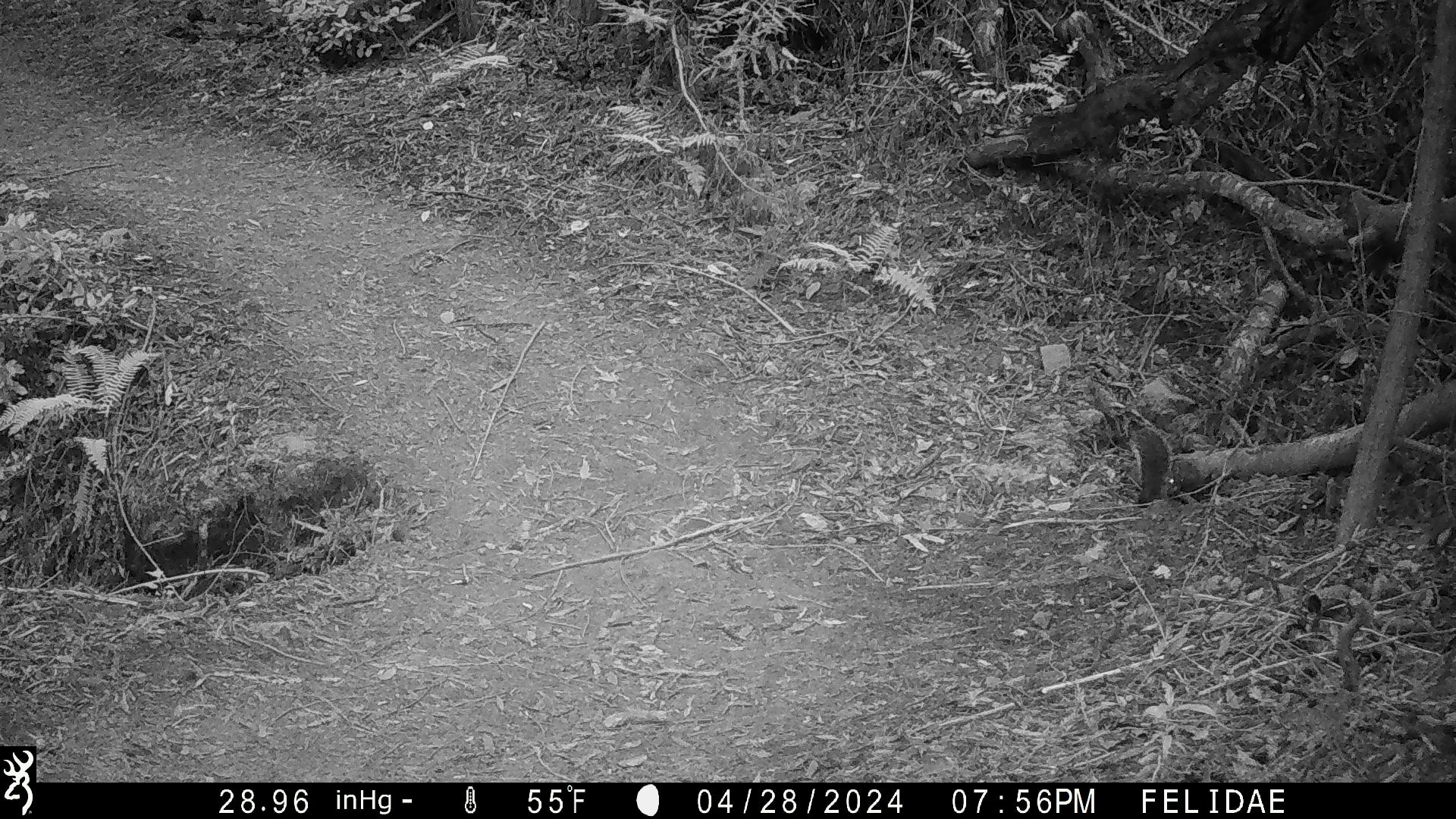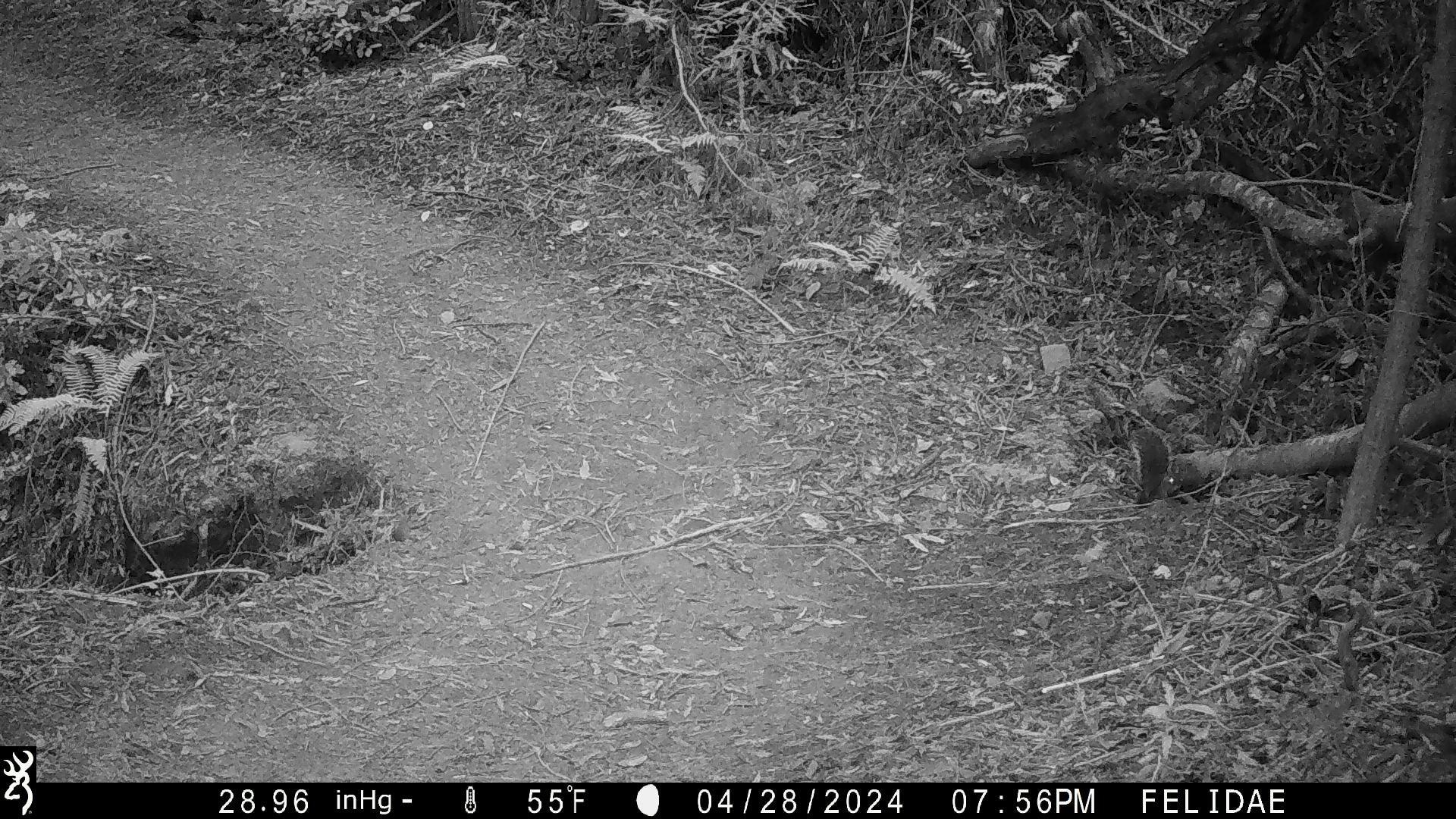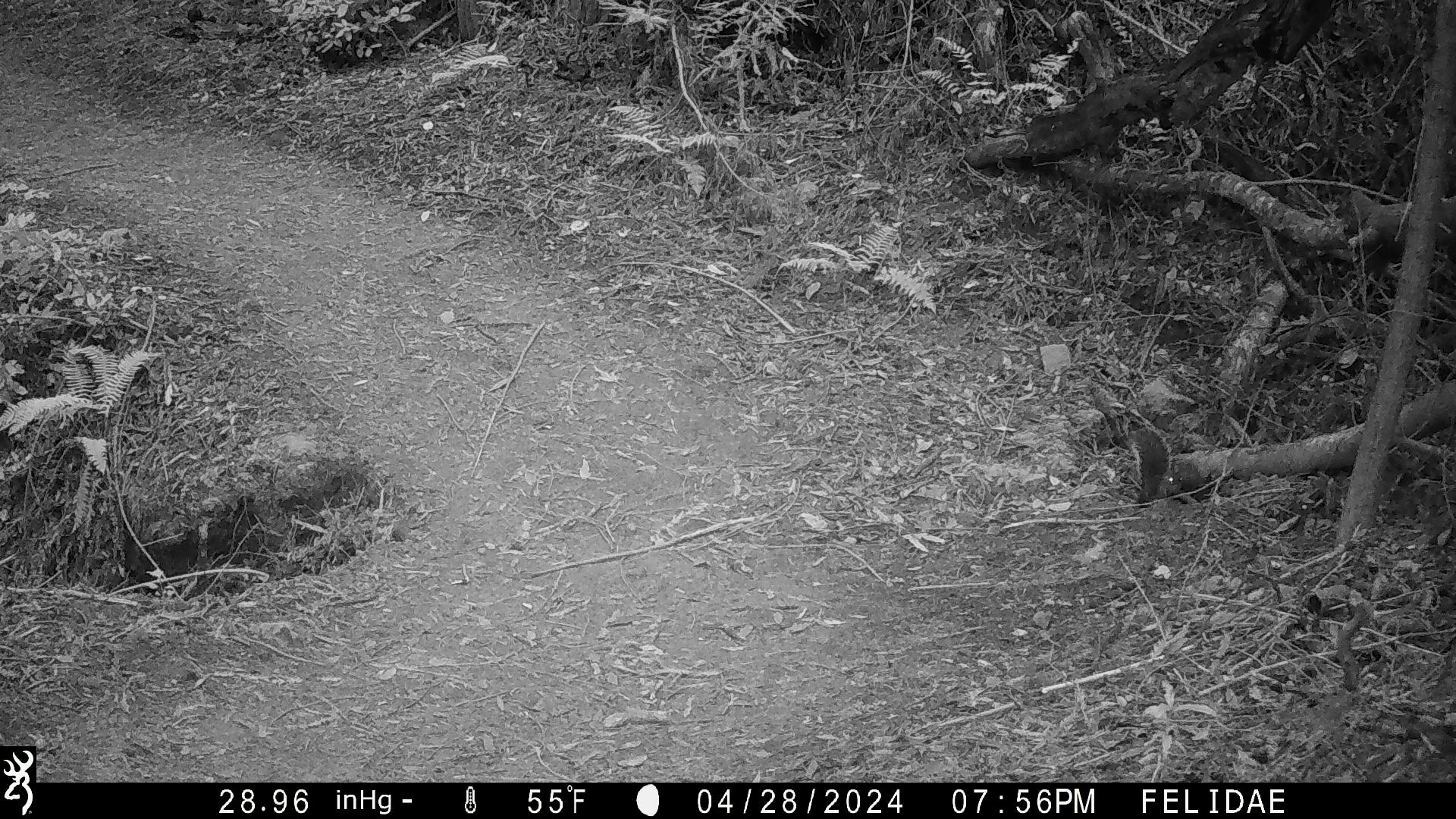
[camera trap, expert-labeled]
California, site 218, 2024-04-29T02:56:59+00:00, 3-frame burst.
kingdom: Animalia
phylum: Chordata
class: Mammalia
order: Rodentia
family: Sciuridae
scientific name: Sciuridae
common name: squirrel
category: unknown squirrel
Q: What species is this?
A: Unknown squirrel (squirrel) (Sciuridae).